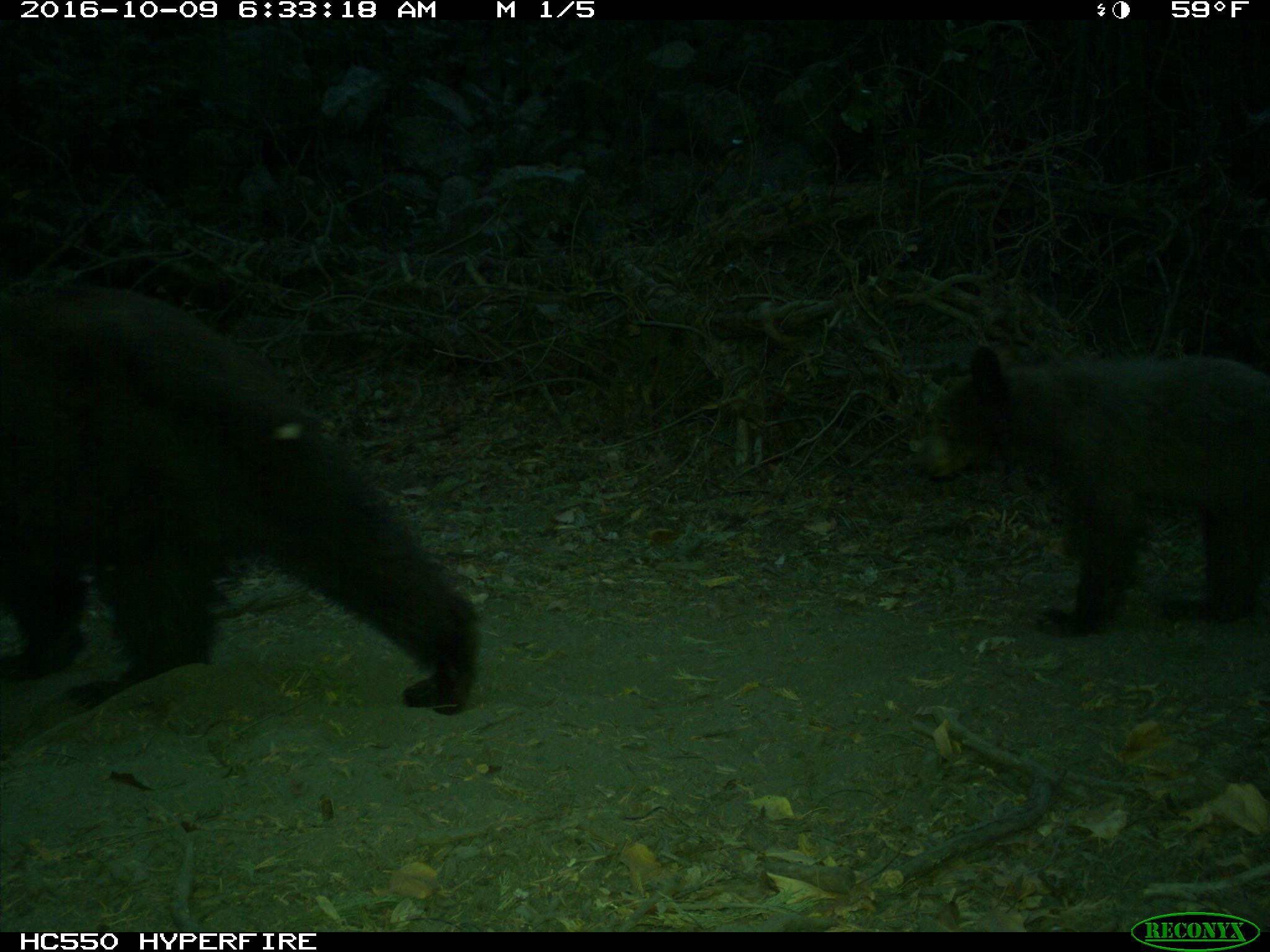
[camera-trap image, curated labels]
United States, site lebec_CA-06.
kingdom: Animalia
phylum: Chordata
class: Mammalia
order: Carnivora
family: Ursidae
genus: Ursus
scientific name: Ursus americanus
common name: american black bear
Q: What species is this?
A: Ursus americanus (american black bear).